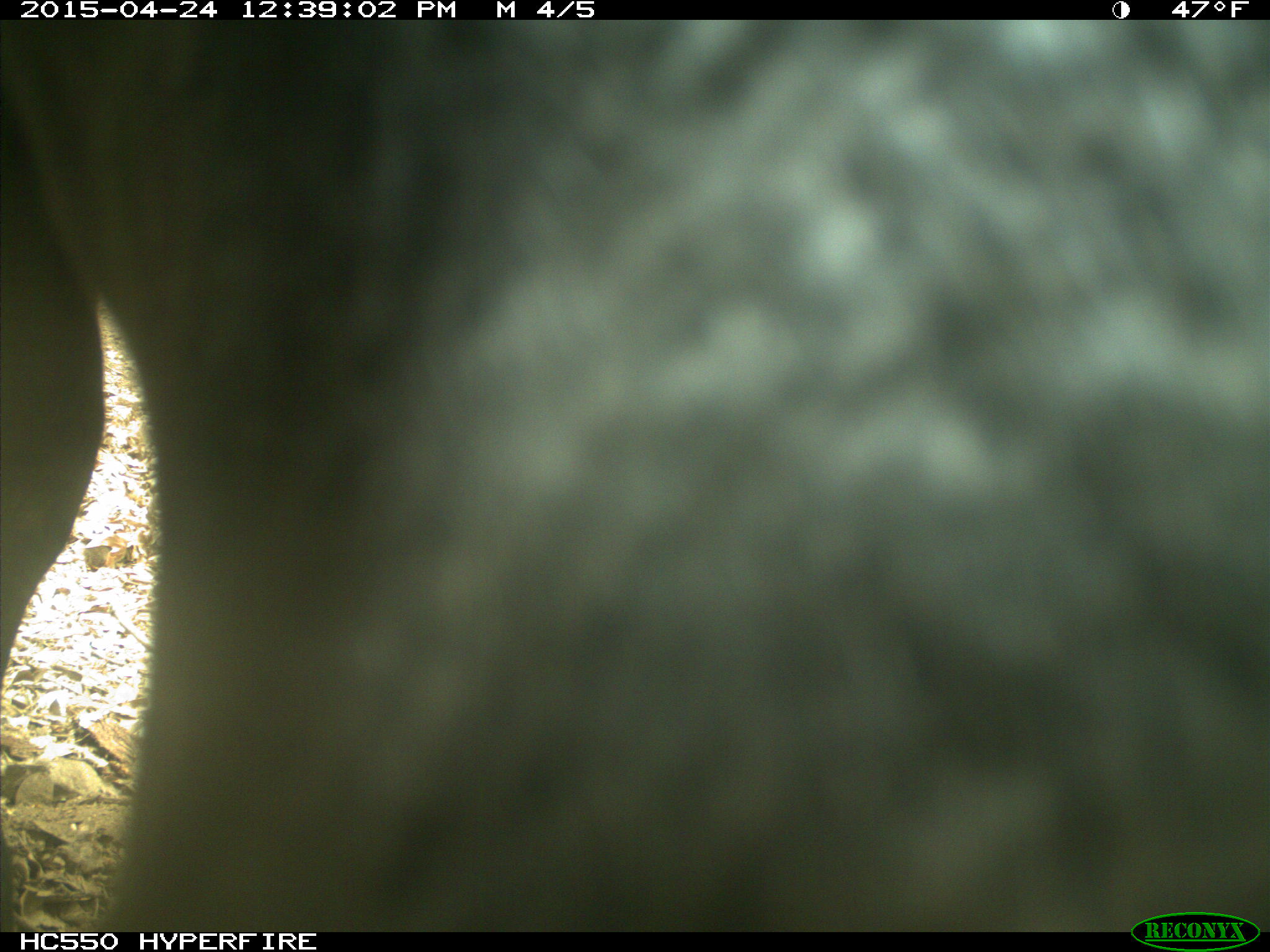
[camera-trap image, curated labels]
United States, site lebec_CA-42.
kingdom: Animalia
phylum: Chordata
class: Mammalia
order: Artiodactyla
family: Bovidae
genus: Bos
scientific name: Bos taurus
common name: domestic cow